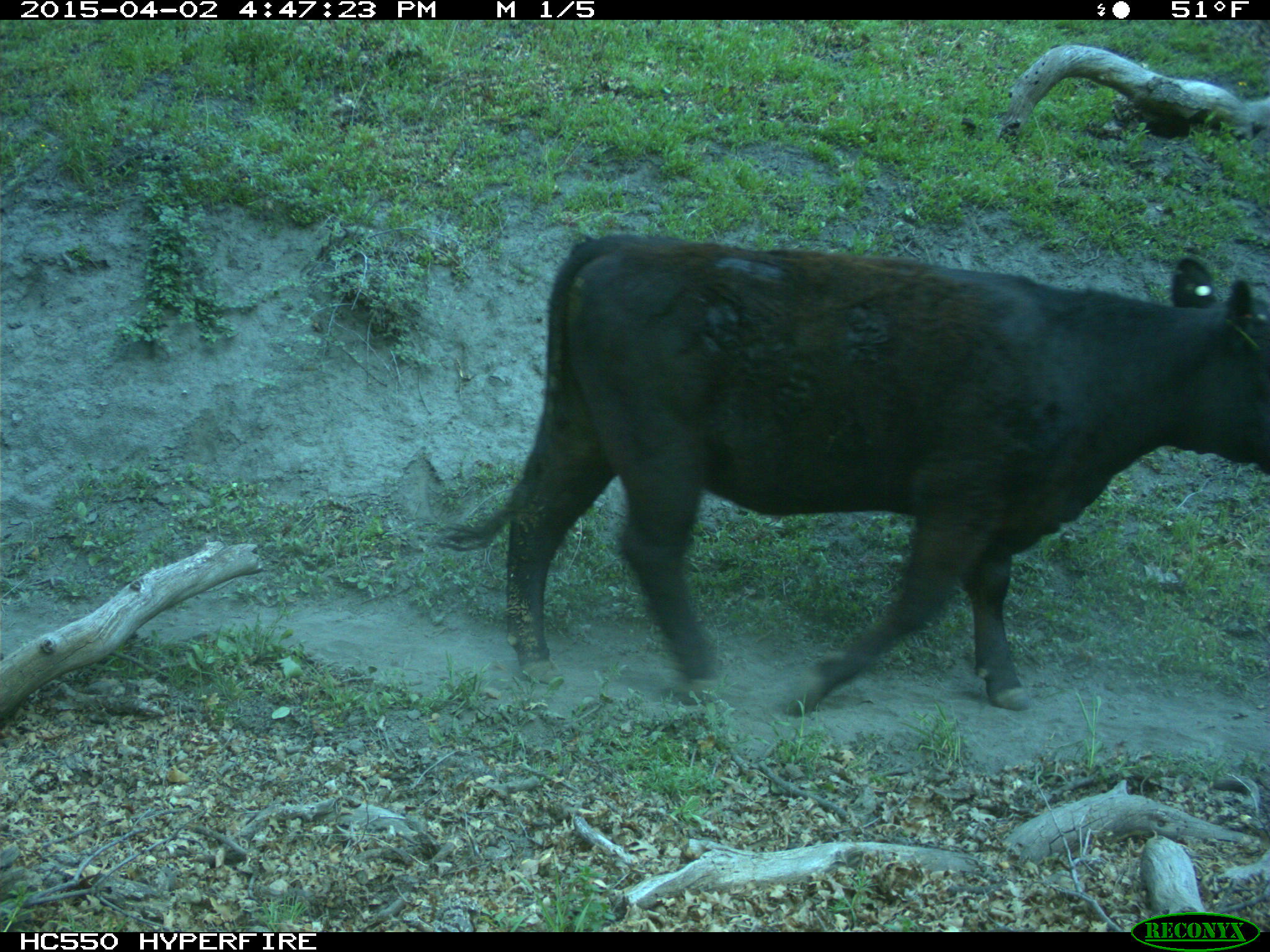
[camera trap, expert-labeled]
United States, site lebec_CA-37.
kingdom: Animalia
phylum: Chordata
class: Mammalia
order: Artiodactyla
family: Bovidae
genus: Bos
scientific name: Bos taurus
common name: domestic cow